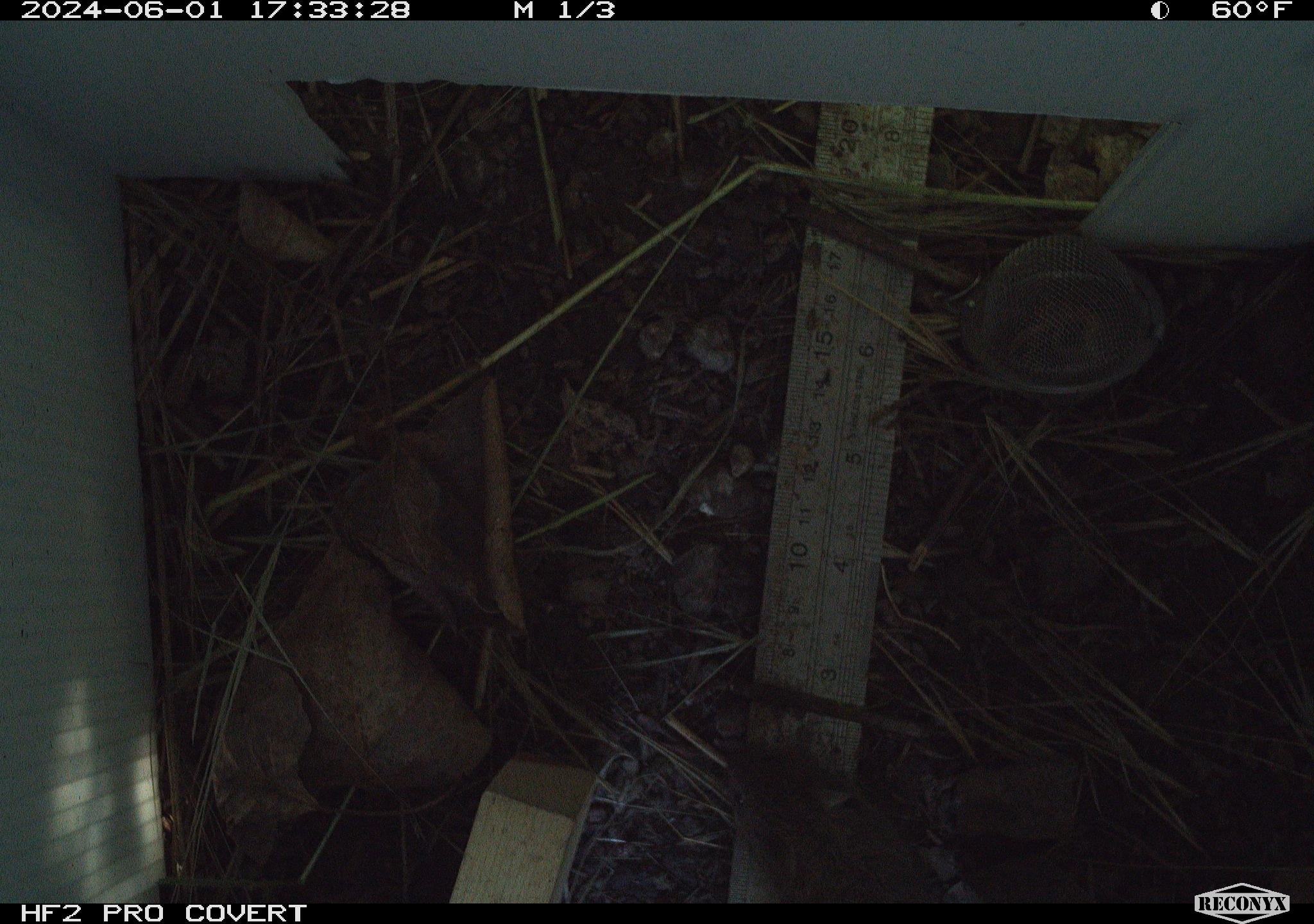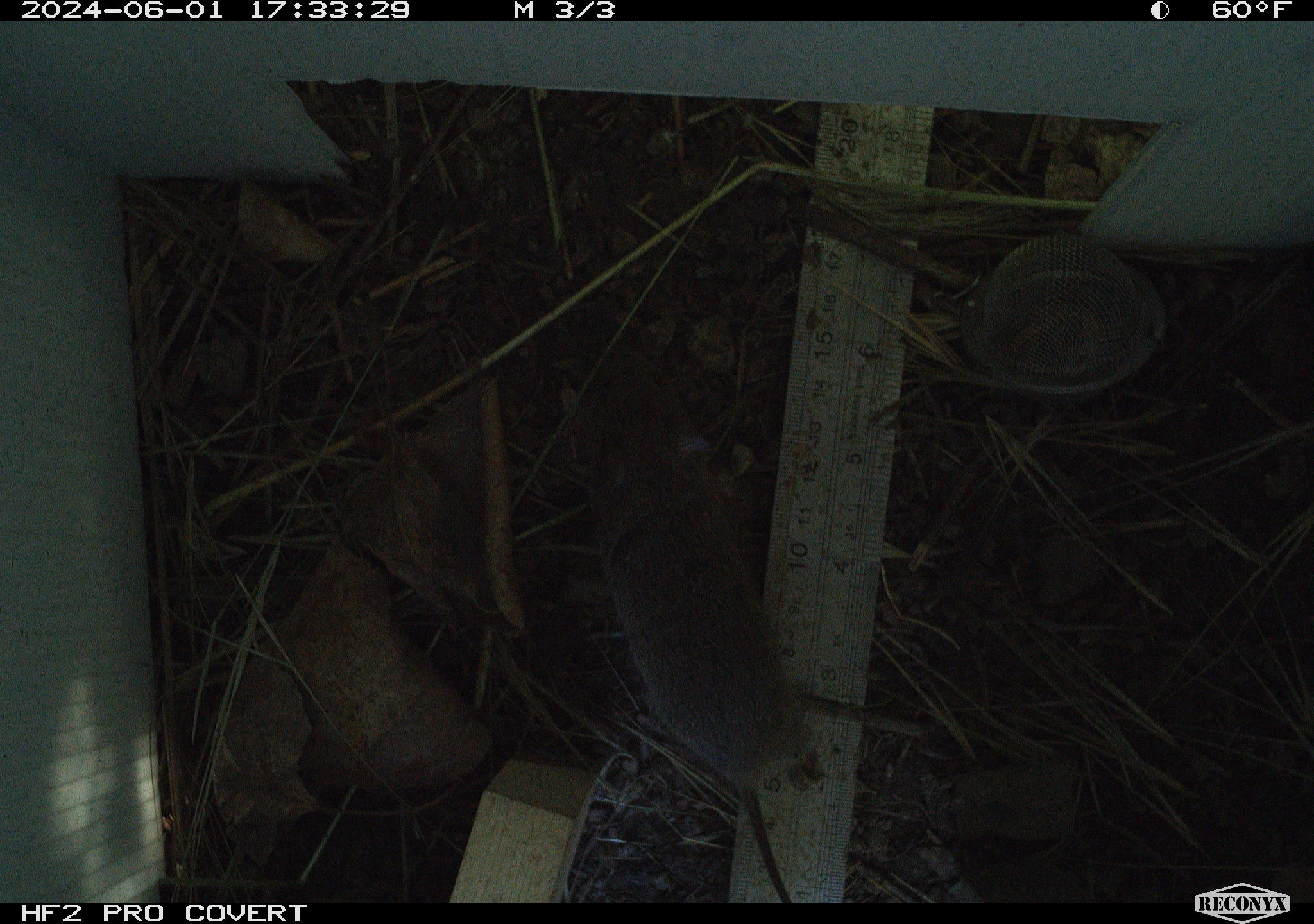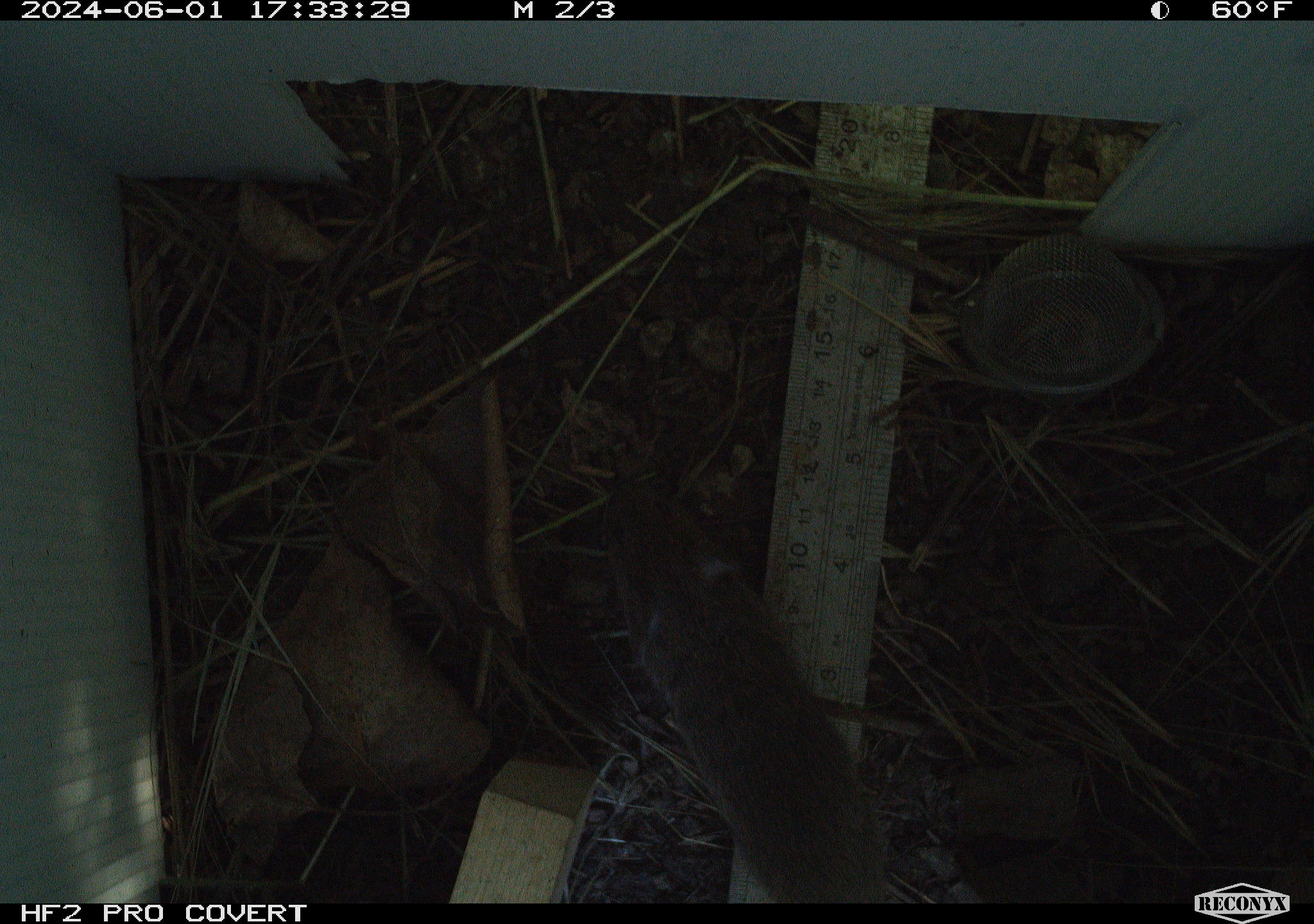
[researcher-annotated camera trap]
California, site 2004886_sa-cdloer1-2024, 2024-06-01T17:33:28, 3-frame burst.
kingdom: Animalia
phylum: Chordata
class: Mammalia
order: Rodentia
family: Cricetidae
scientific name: Arvicolinae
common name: voles, lemmings, and muskrats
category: arvicolinae subfamily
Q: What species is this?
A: Arvicolinae subfamily (voles, lemmings, and muskrats) (Arvicolinae).